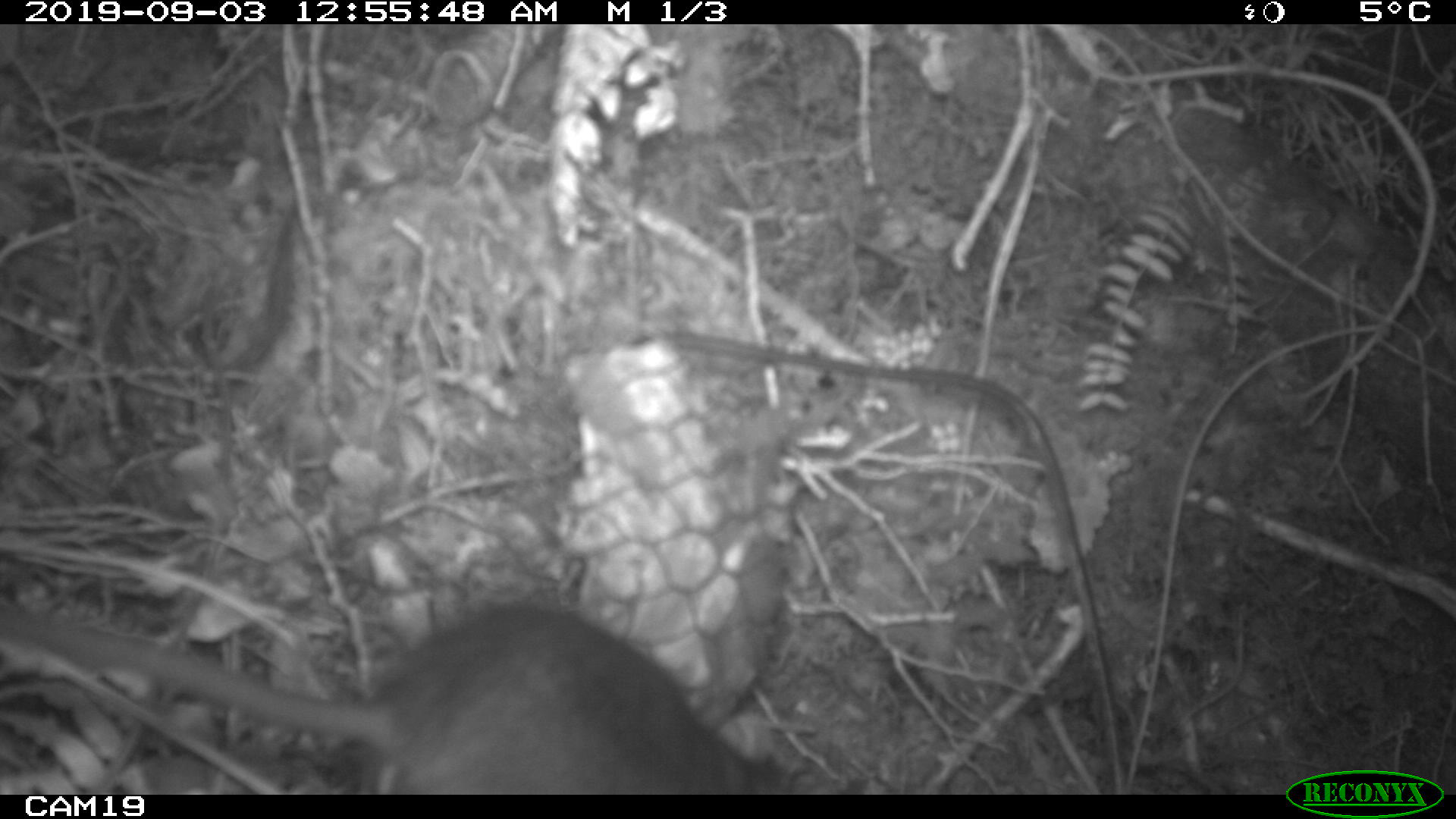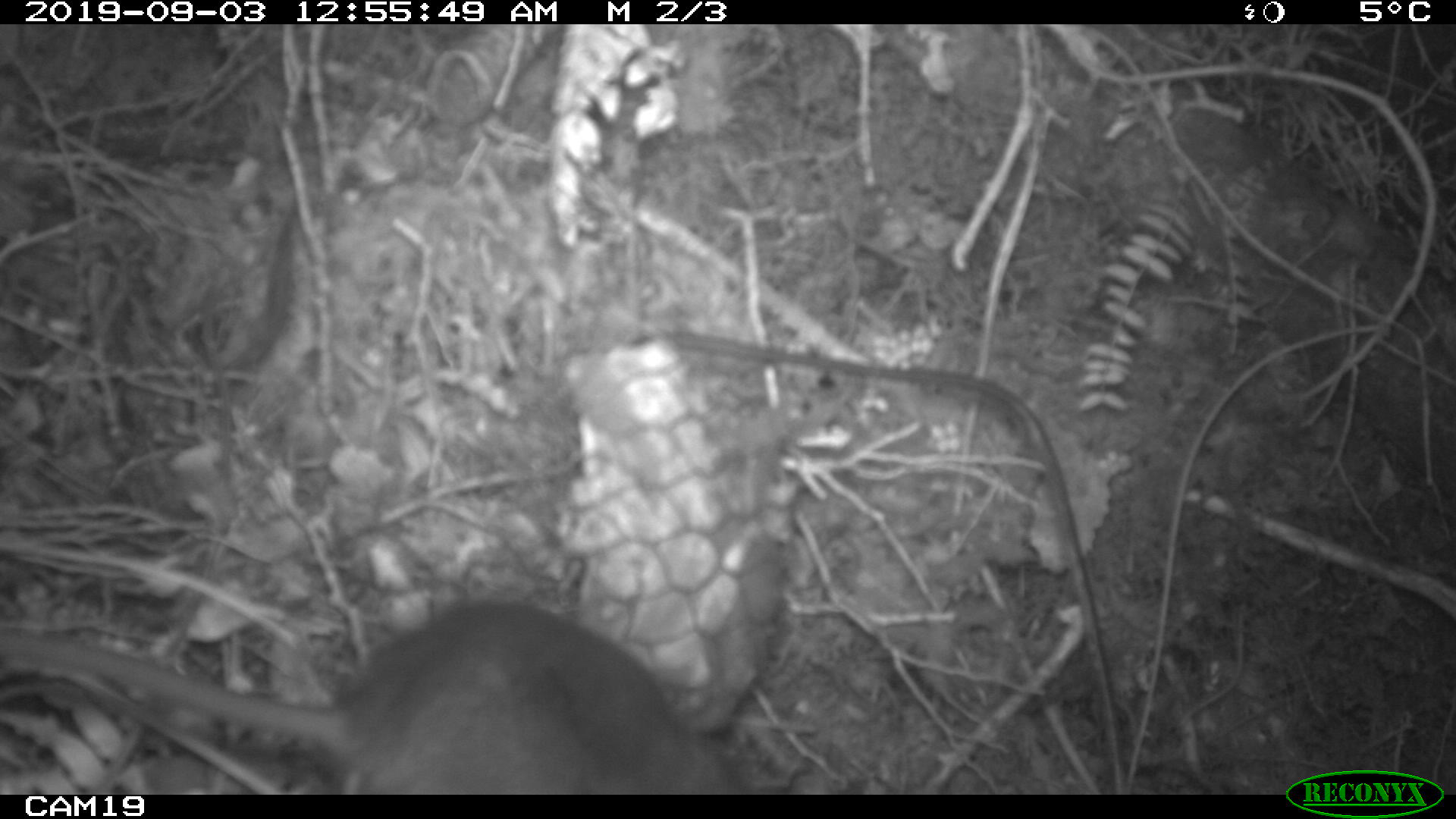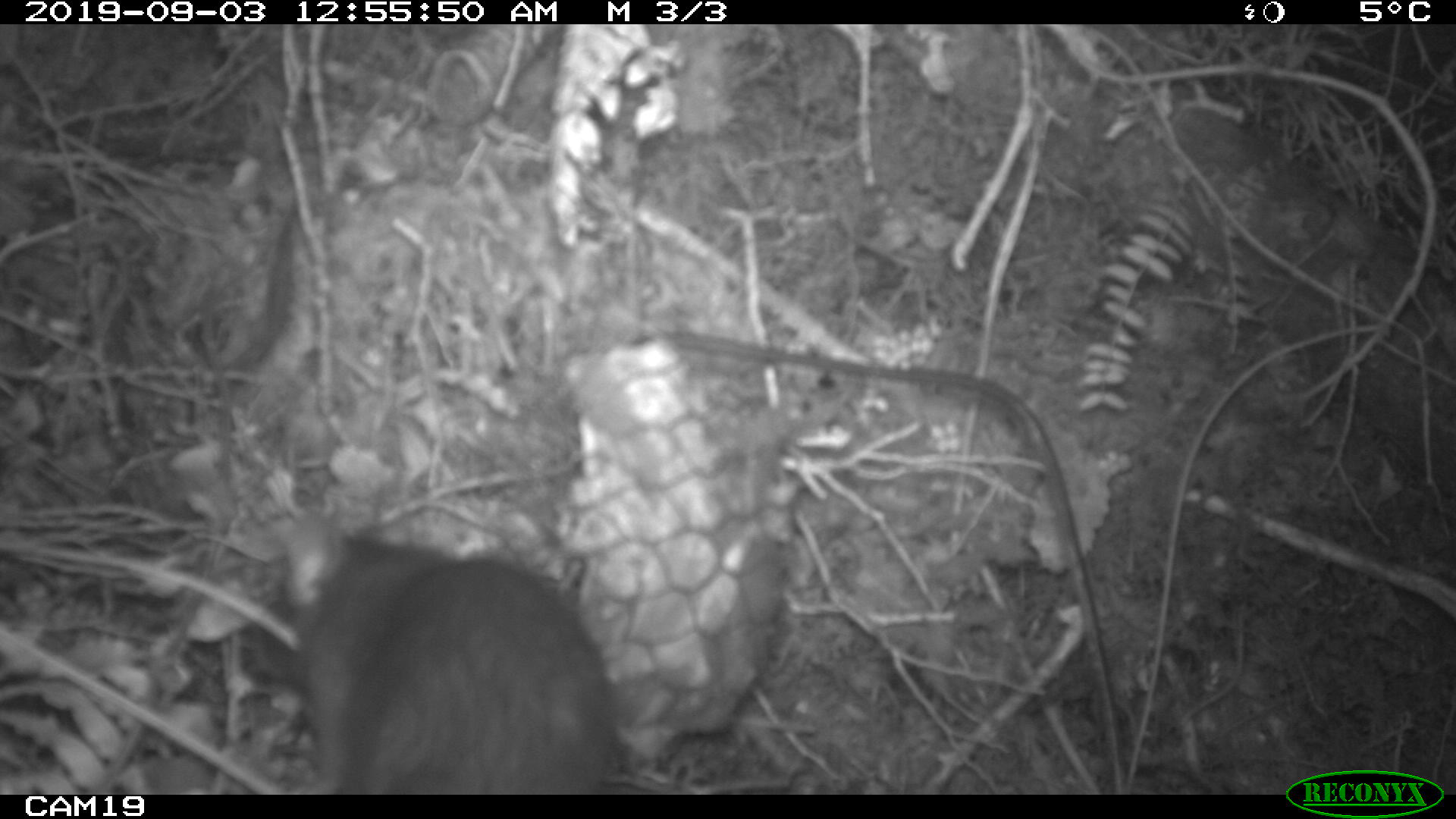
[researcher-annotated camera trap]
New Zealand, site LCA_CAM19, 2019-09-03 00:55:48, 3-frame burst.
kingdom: Animalia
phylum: Chordata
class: Mammalia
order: Rodentia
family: Muridae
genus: Rattus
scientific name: Rattus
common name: rat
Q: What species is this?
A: Rat (Rattus).